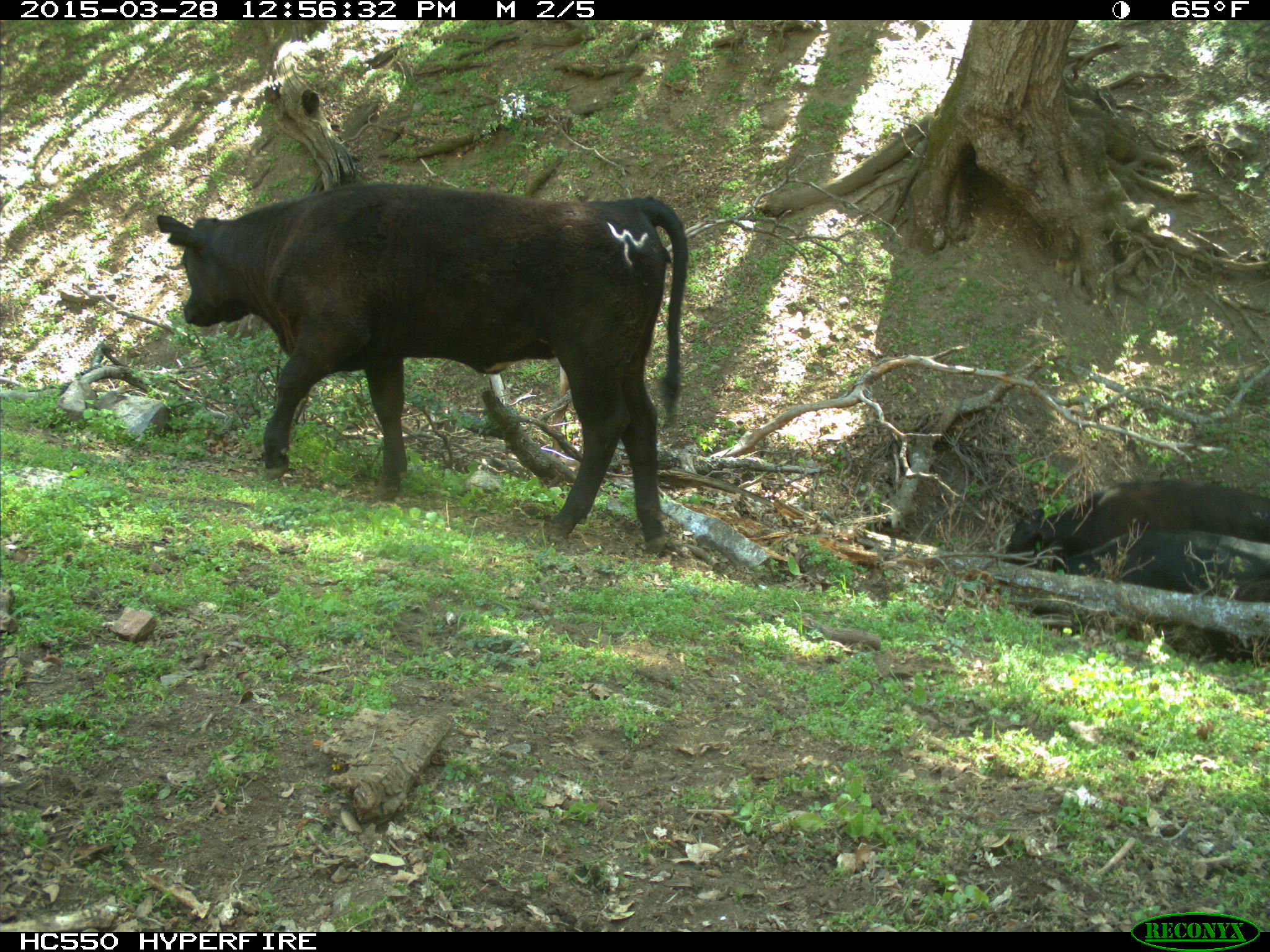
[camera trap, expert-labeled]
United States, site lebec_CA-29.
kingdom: Animalia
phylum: Chordata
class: Mammalia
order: Artiodactyla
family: Bovidae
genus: Bos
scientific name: Bos taurus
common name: domestic cow